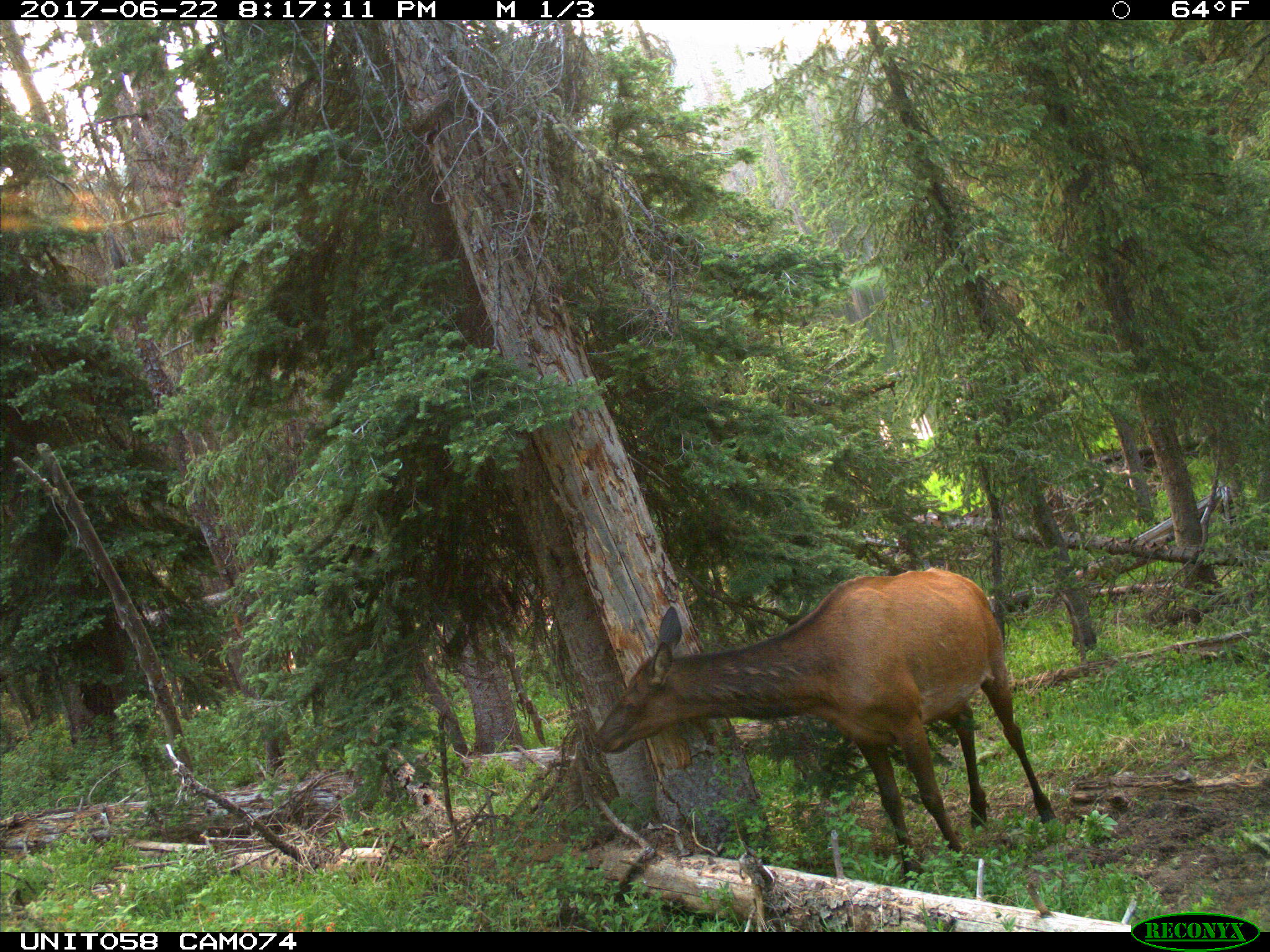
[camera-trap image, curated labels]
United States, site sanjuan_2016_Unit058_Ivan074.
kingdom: Animalia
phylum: Chordata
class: Mammalia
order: Artiodactyla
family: Cervidae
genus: Cervus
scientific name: Cervus elaphus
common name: red deer